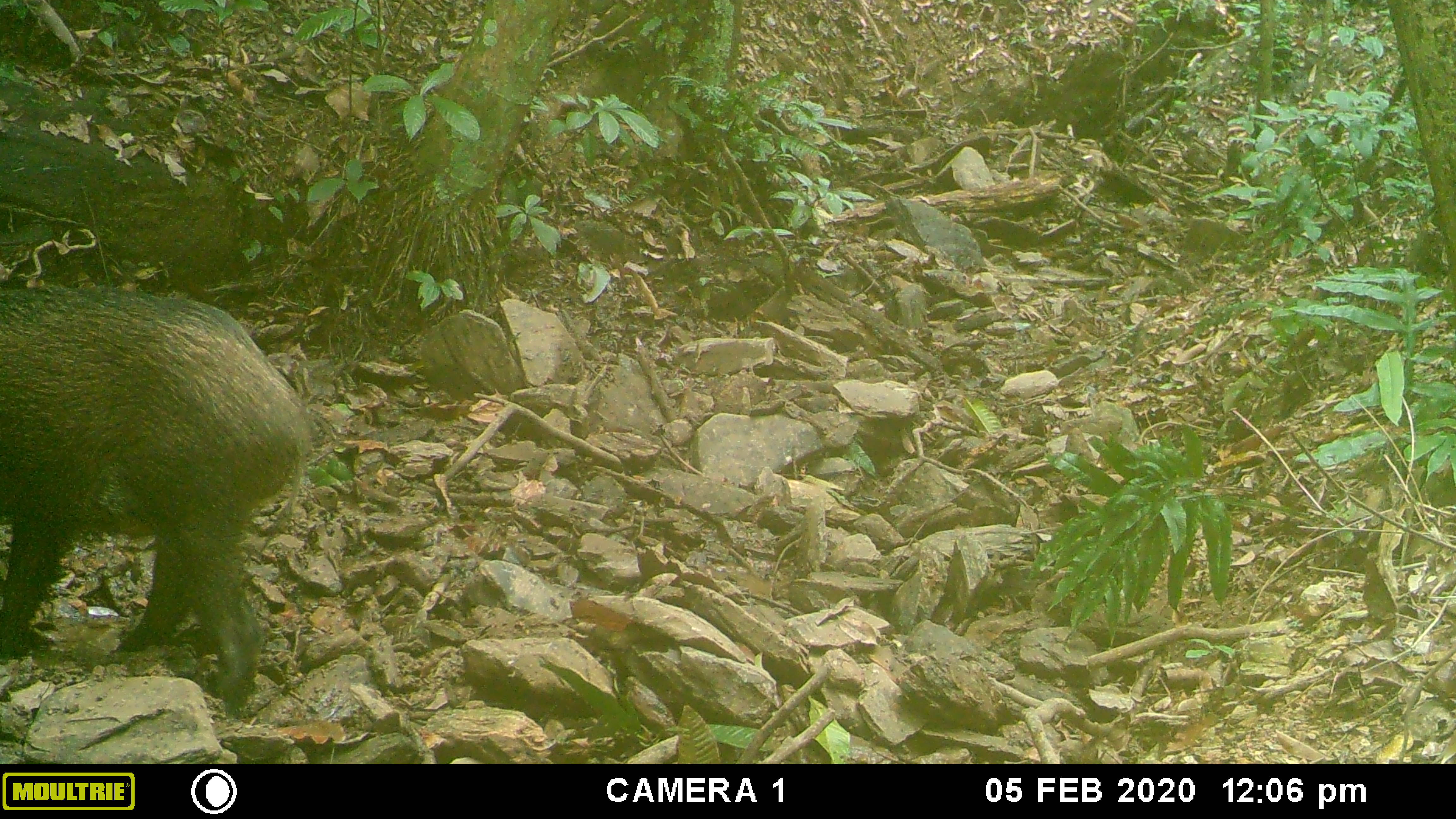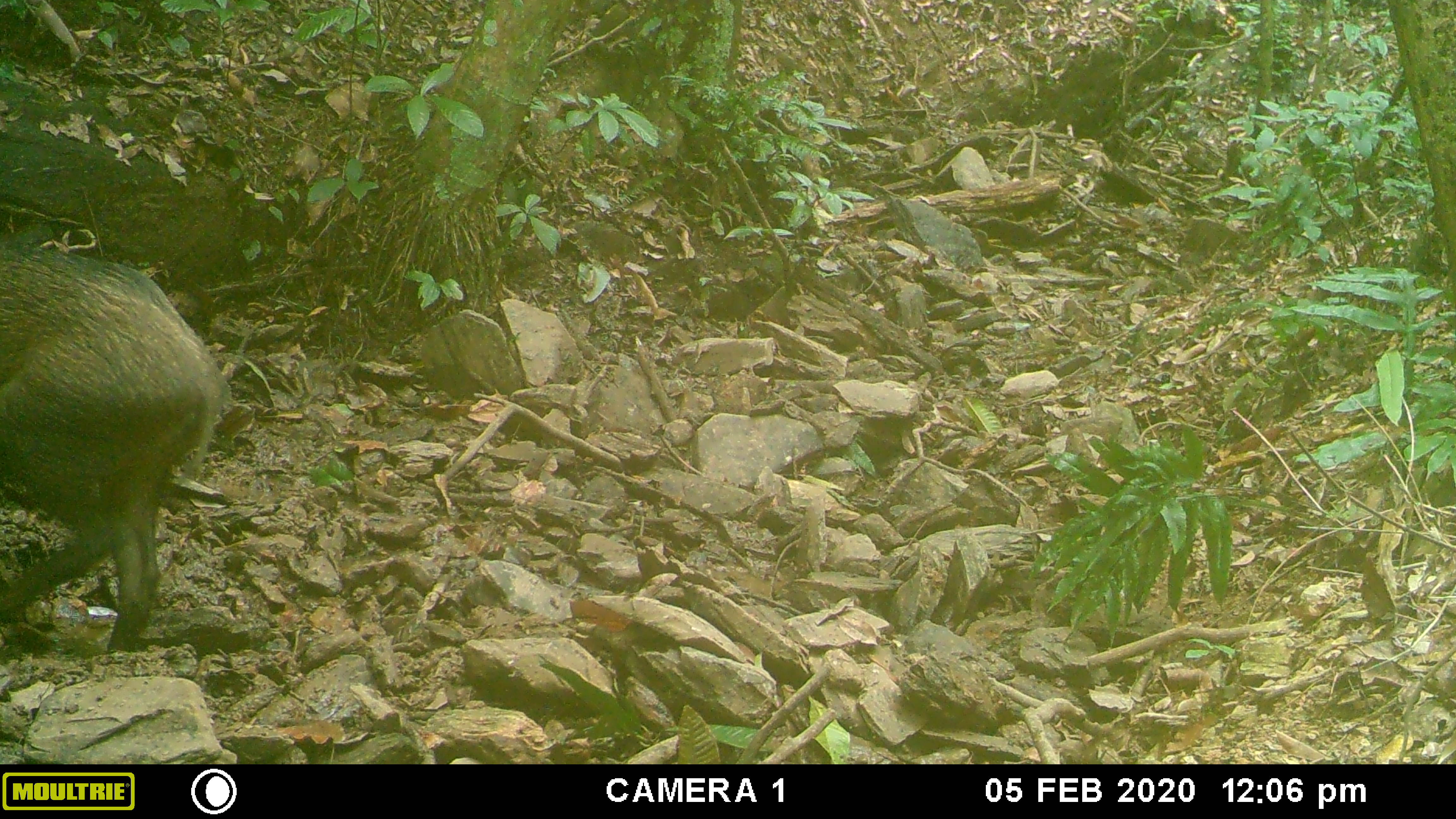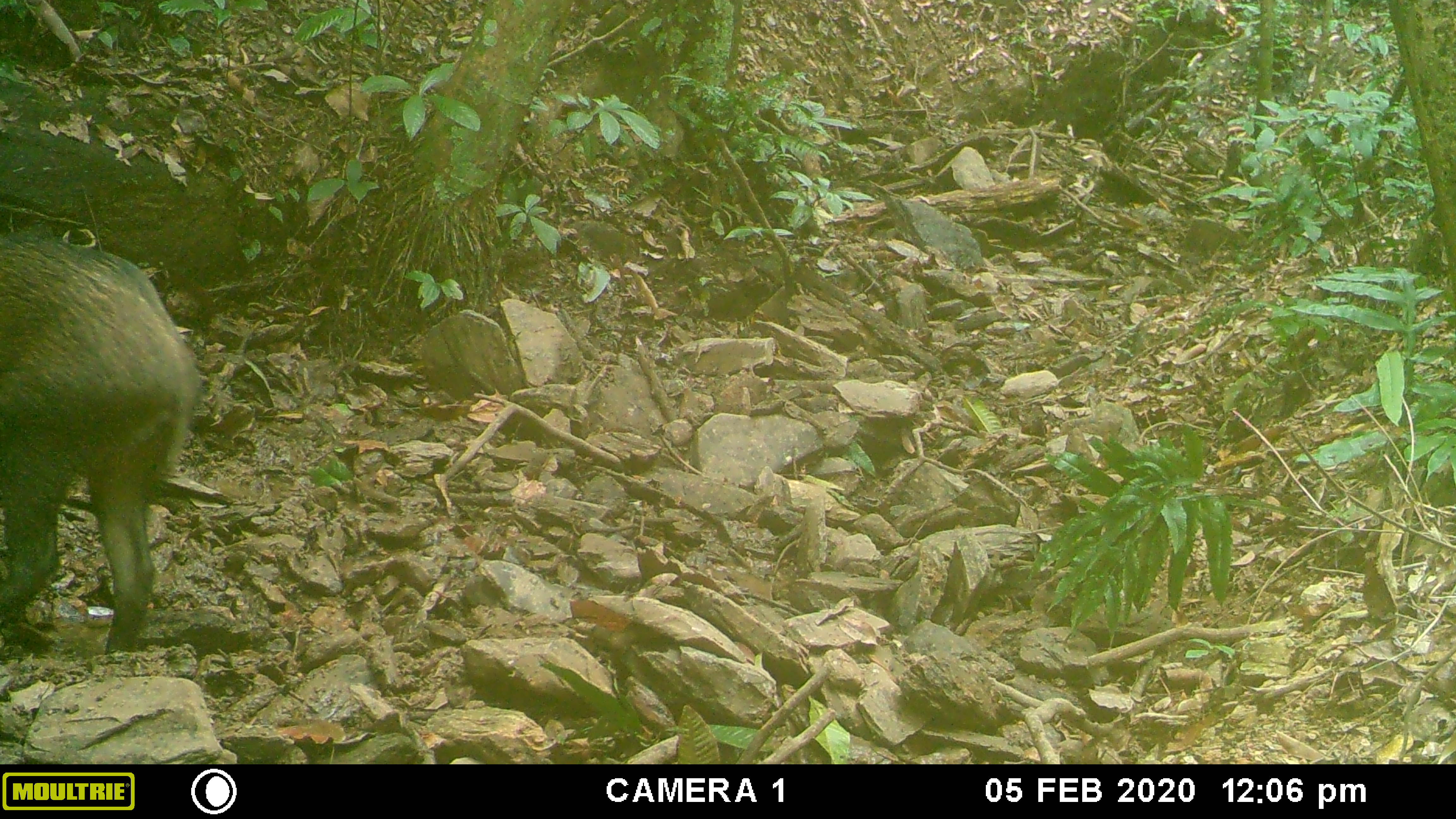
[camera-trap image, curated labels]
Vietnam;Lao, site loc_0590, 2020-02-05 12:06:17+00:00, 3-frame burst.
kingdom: Animalia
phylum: Chordata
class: Mammalia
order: Artiodactyla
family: Suidae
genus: Sus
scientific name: Sus scrofa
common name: eurasian wild pig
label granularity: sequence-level